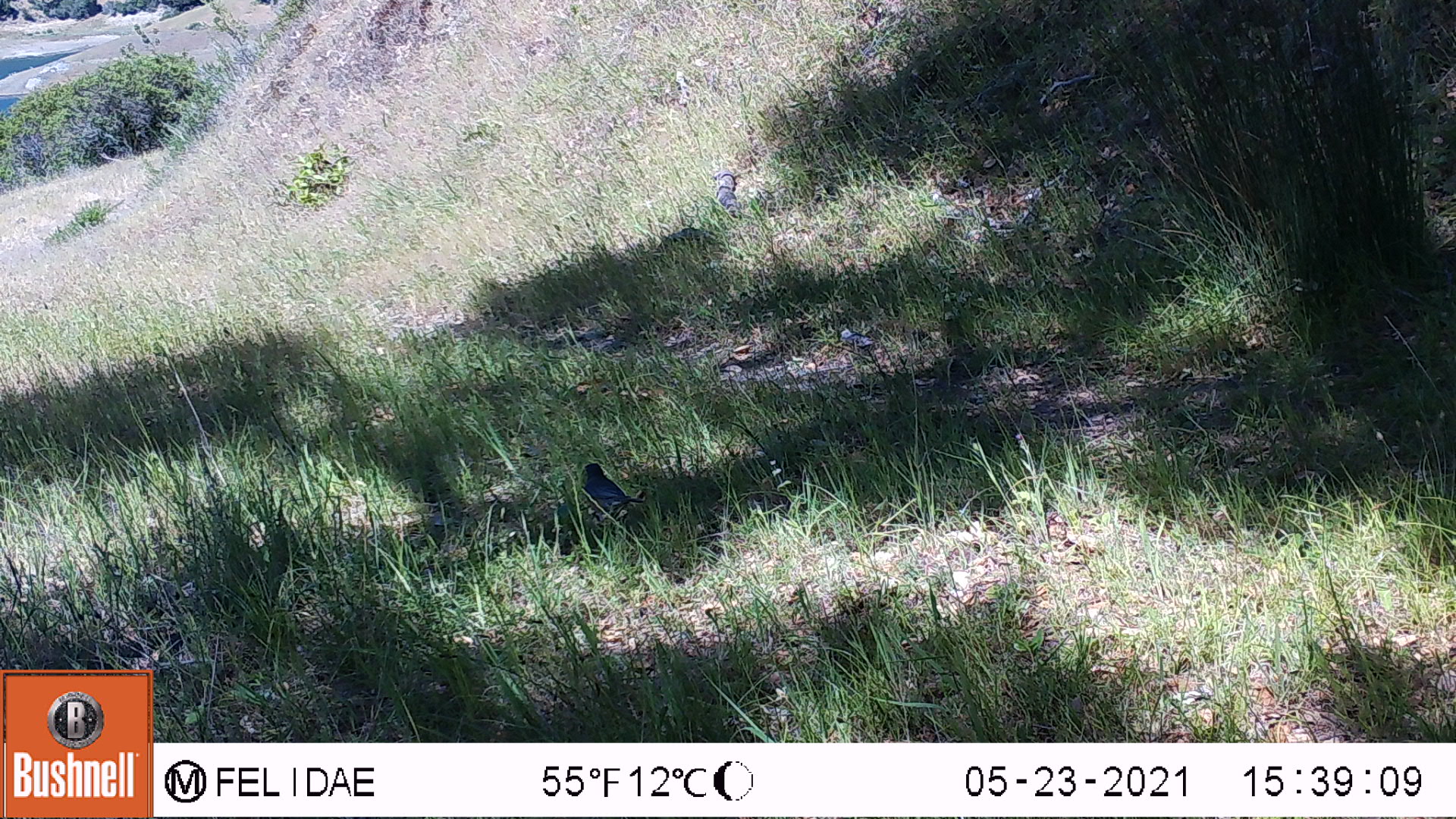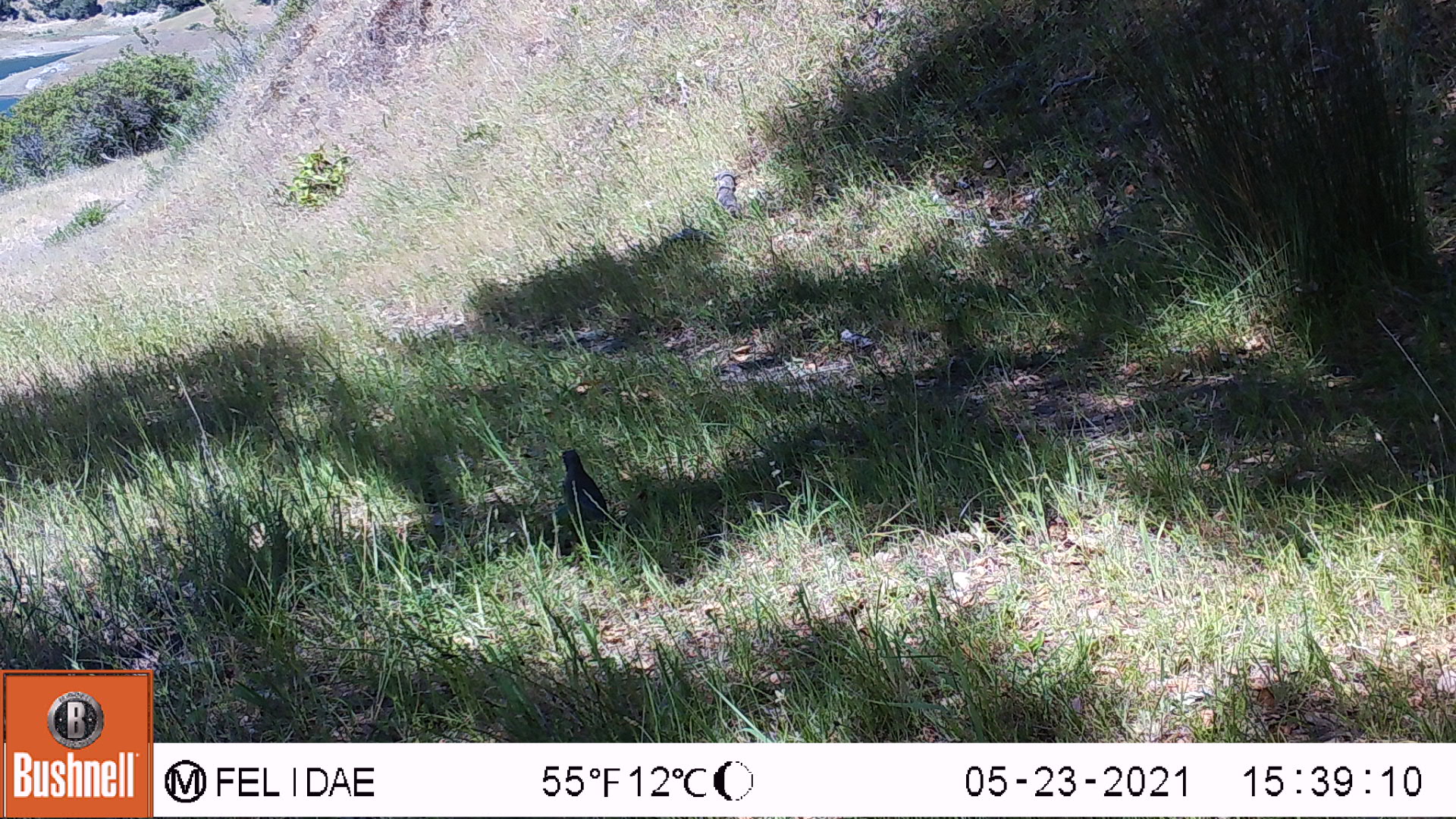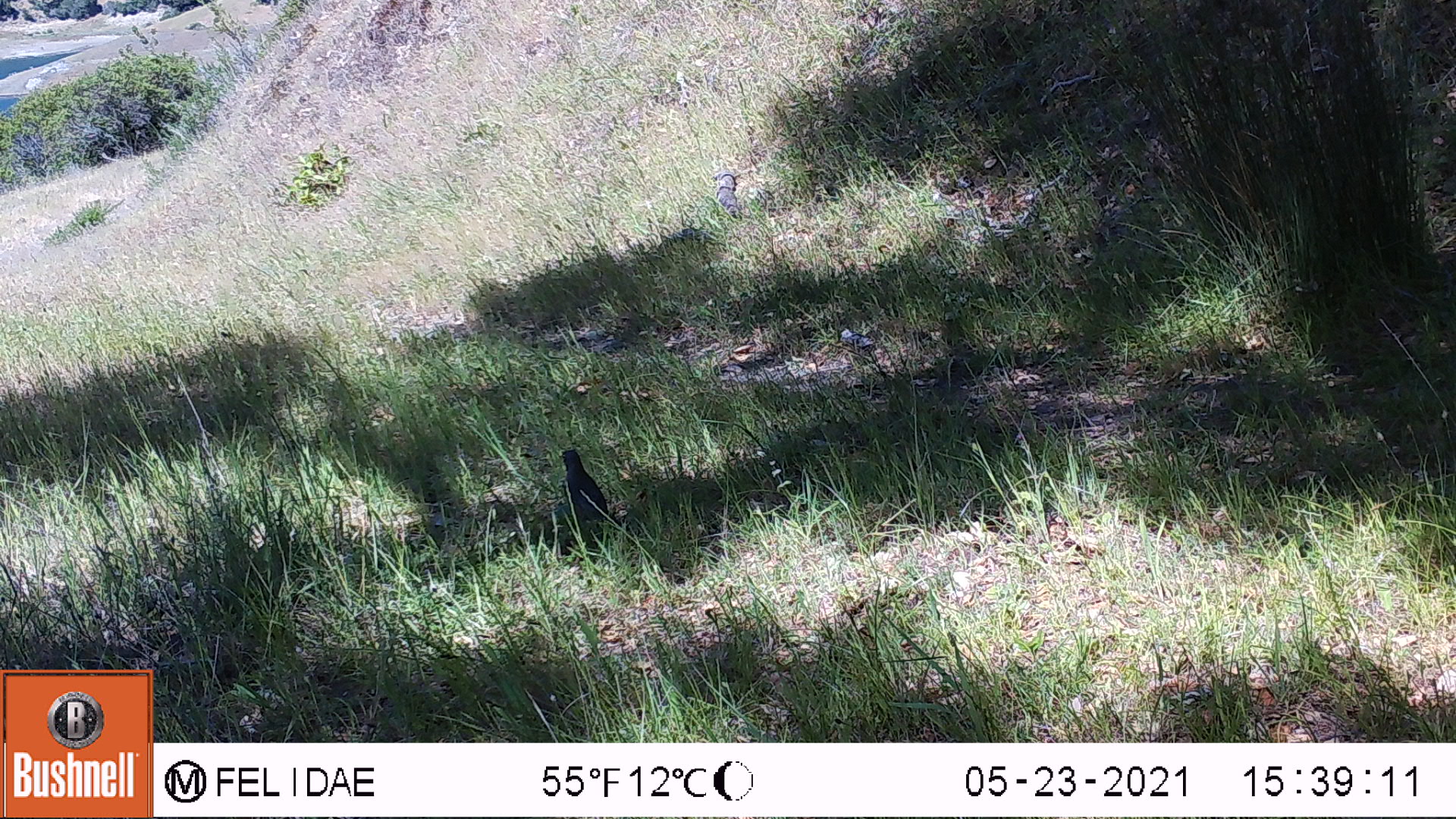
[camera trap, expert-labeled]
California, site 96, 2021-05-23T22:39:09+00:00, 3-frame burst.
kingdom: Animalia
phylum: Chordata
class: Aves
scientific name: Aves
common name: bird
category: unknown bird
Unknown bird (bird) (Aves).